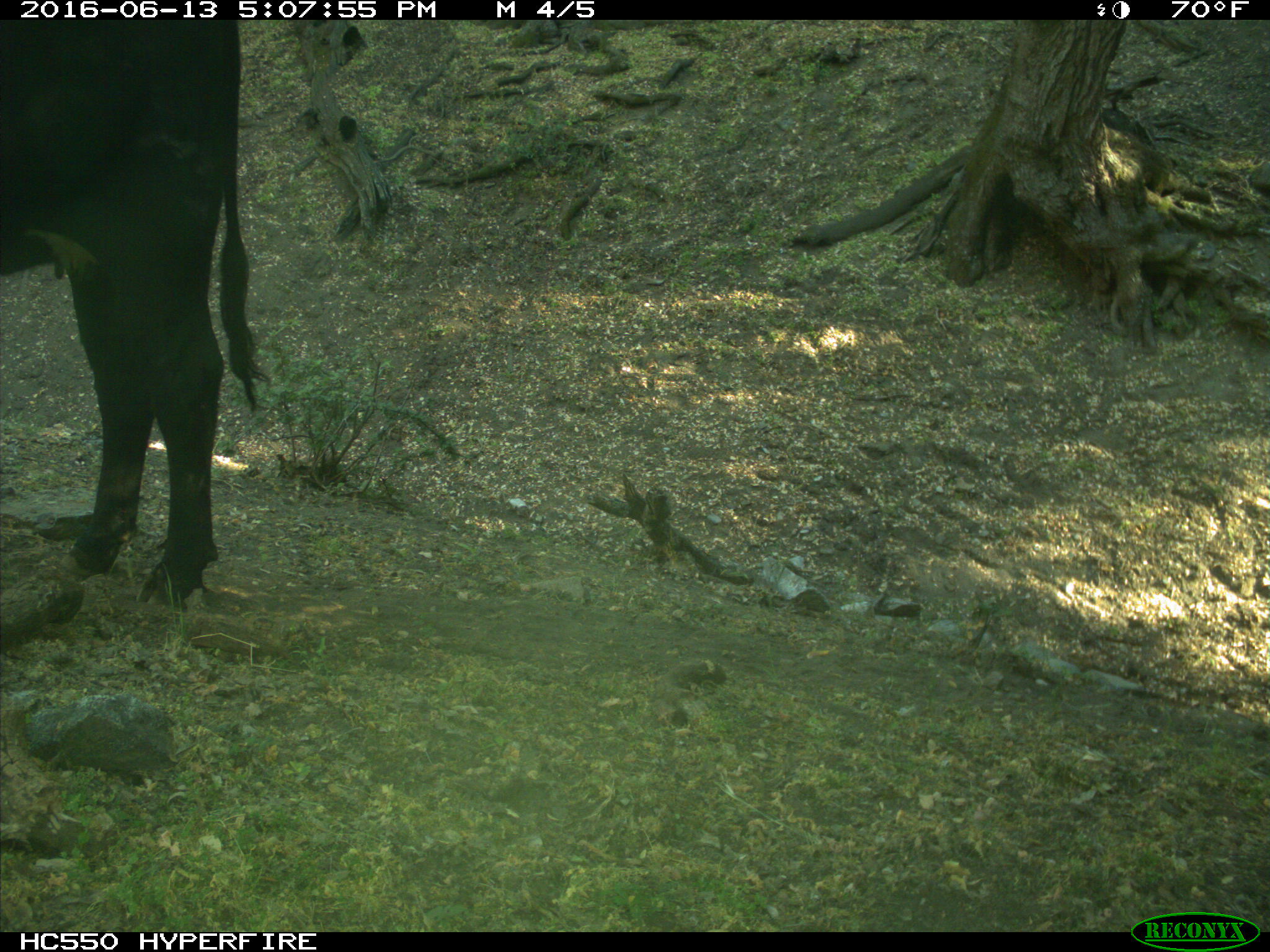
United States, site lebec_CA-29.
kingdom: Animalia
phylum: Chordata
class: Mammalia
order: Artiodactyla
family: Bovidae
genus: Bos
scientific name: Bos taurus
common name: domestic cow